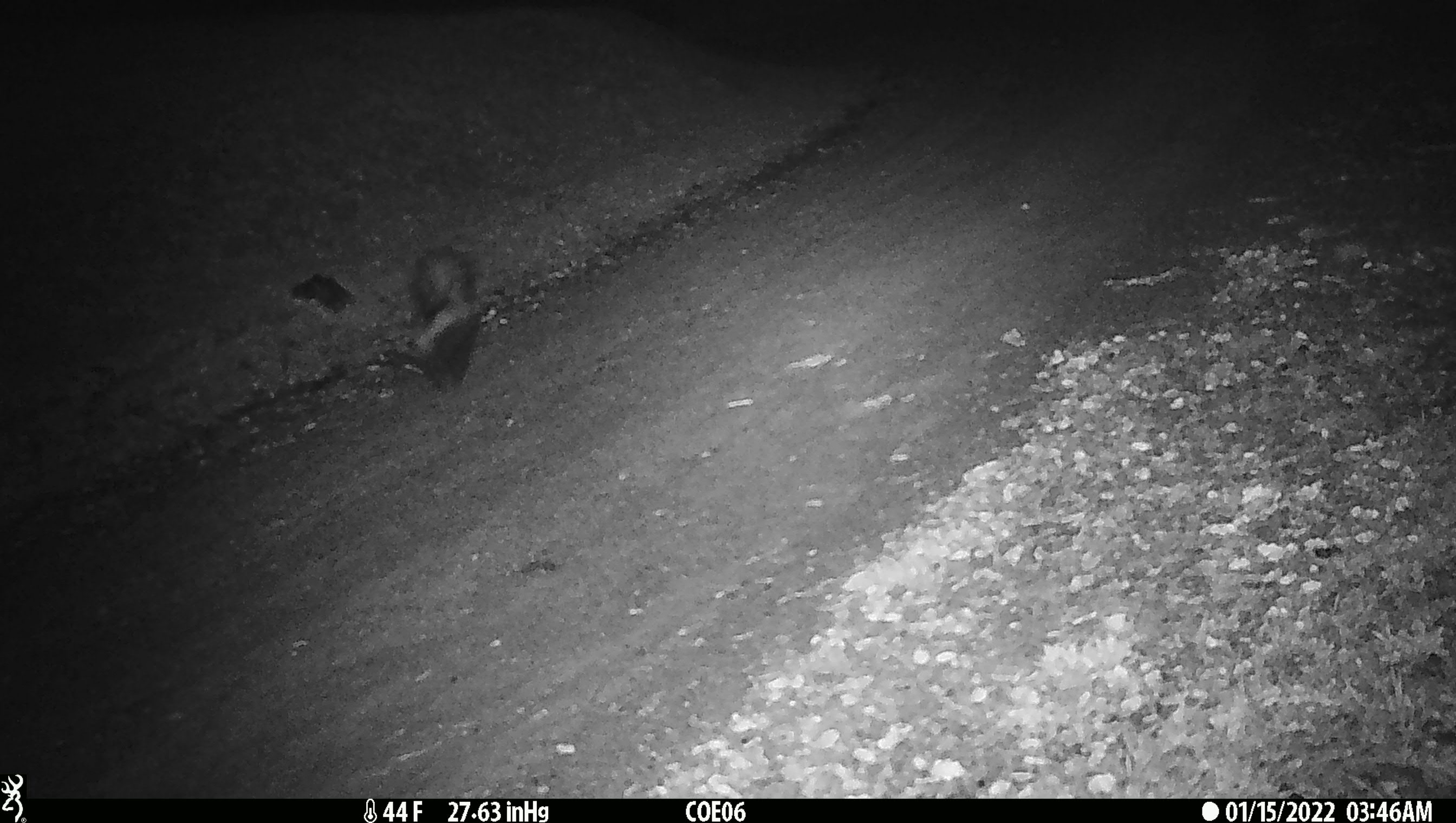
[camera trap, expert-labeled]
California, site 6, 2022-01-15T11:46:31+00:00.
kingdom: Animalia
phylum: Chordata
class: Mammalia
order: Carnivora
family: Mephitidae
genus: Mephitis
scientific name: Mephitis mephitis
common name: striped skunk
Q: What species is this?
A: Striped skunk (Mephitis mephitis).